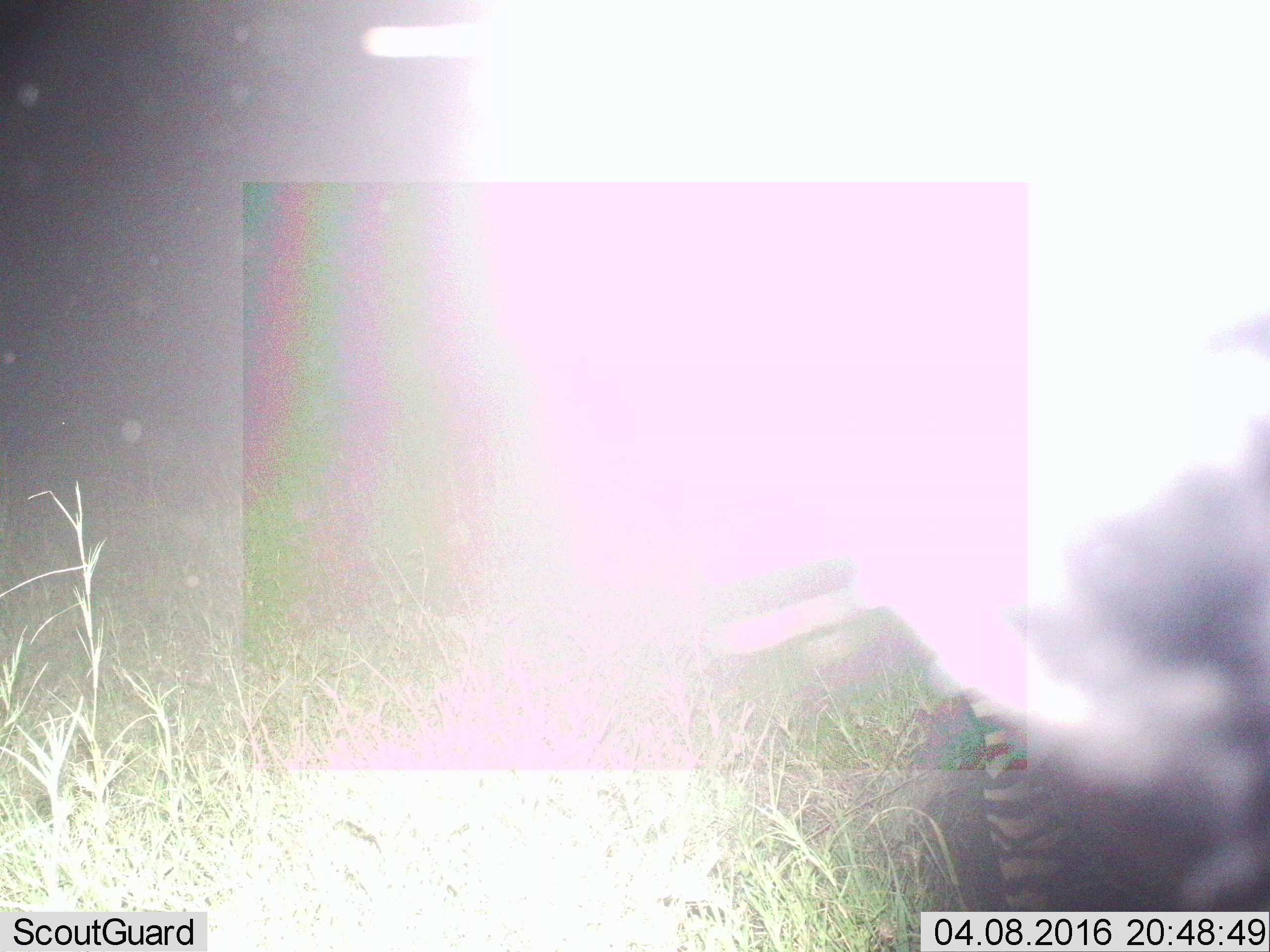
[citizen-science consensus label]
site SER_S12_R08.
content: unidentified animal